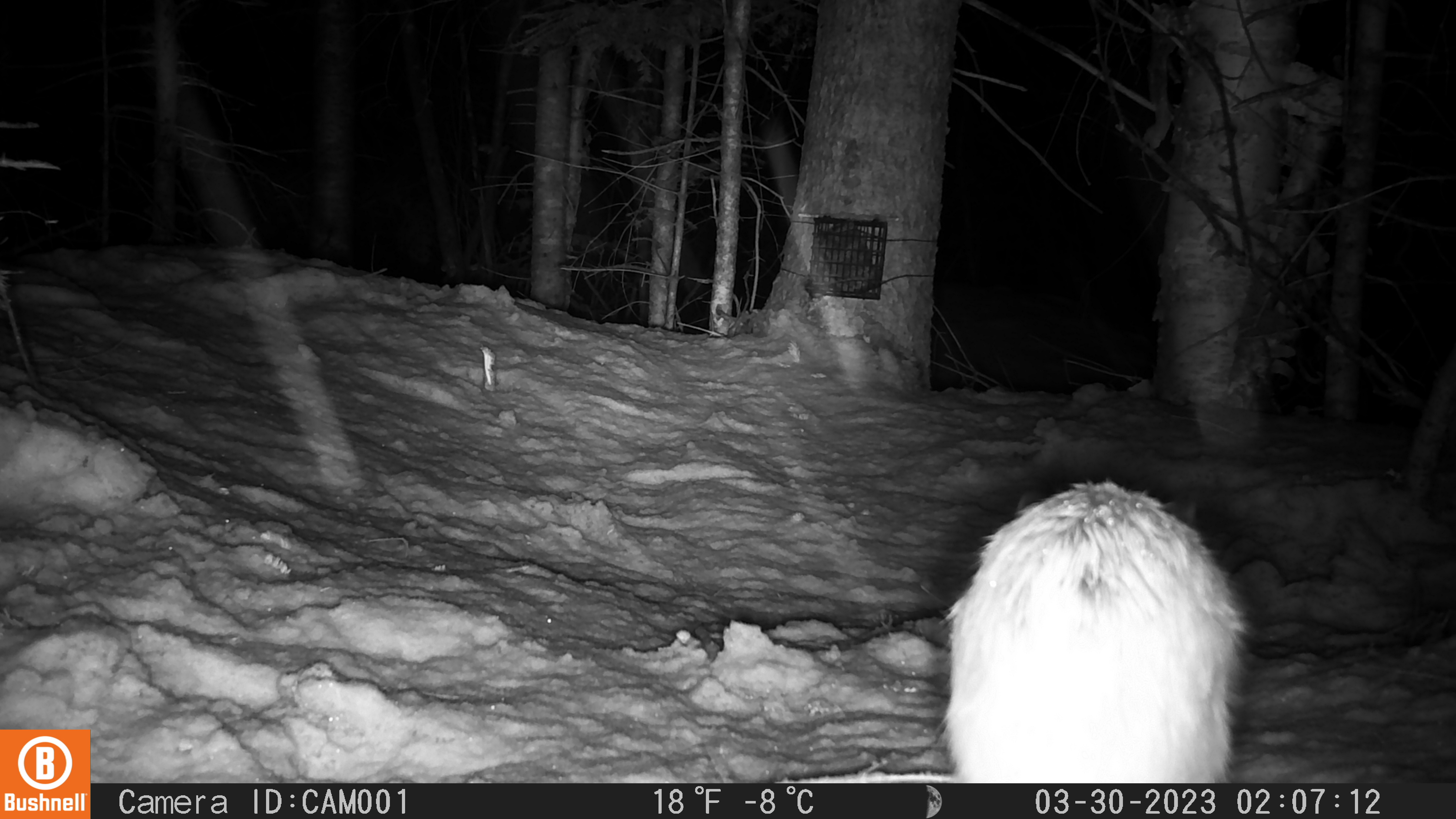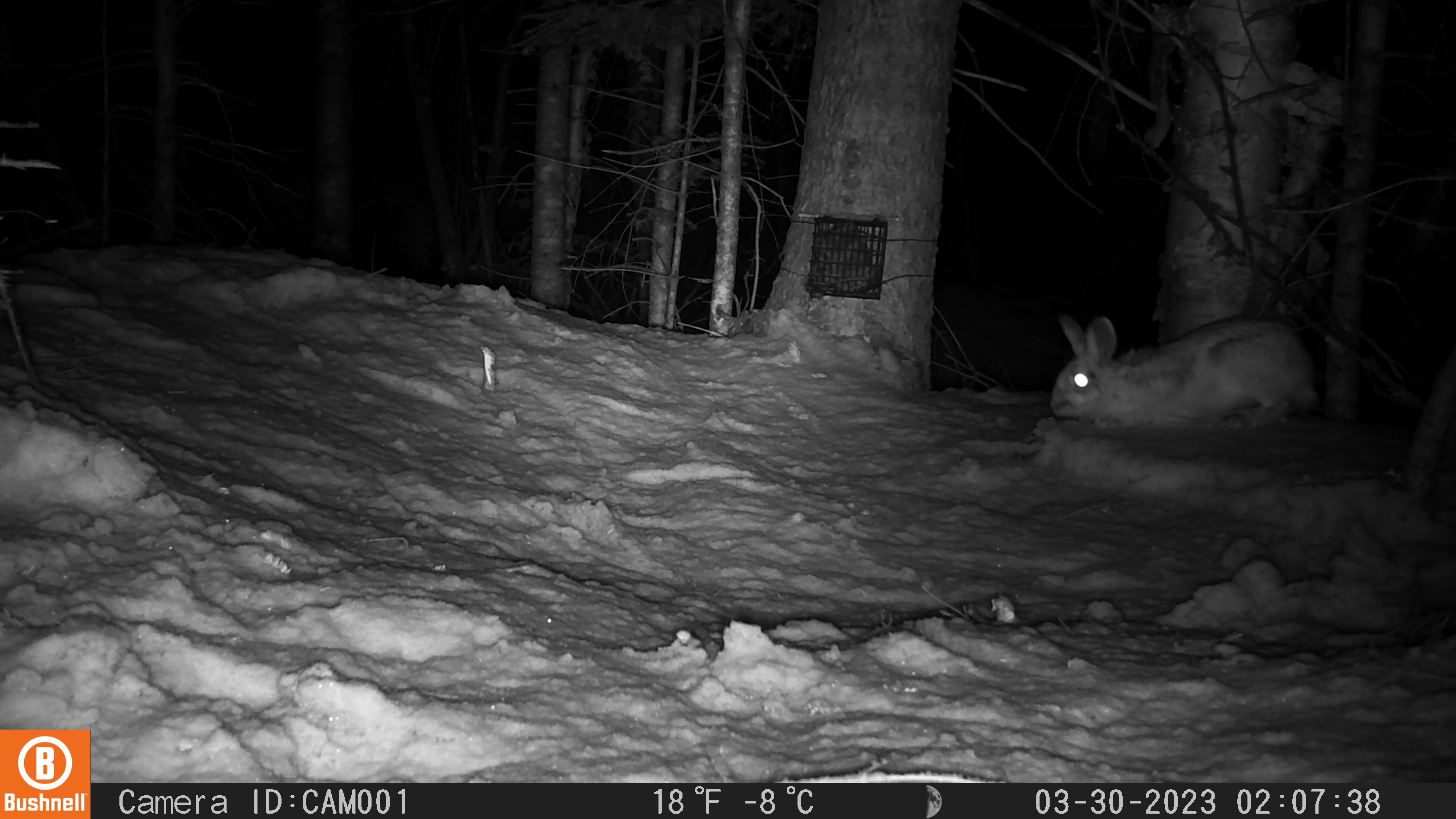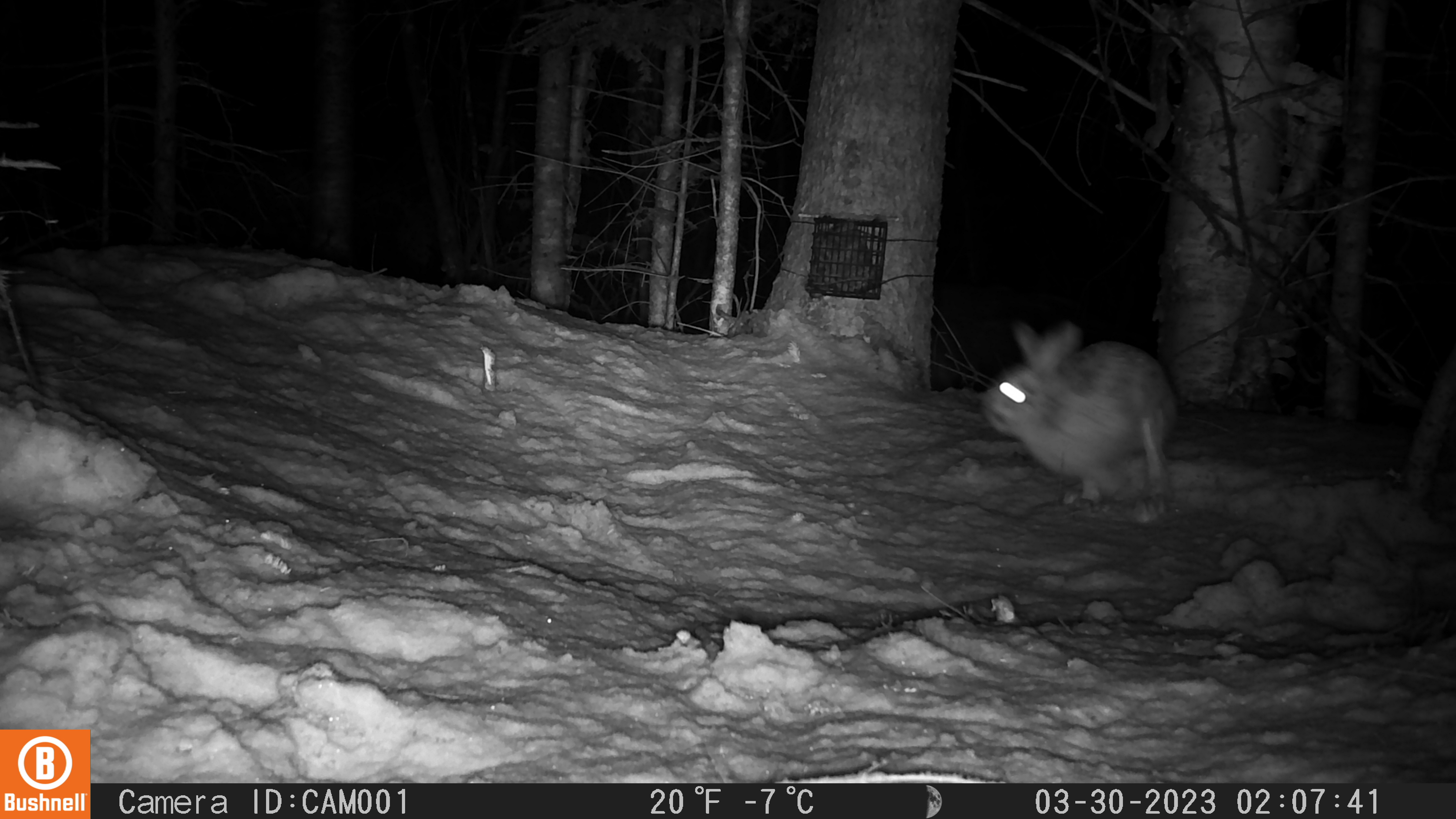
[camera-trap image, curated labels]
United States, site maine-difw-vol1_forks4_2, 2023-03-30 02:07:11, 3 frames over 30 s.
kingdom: Animalia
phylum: Chordata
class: Mammalia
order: Lagomorpha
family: Leporidae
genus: Lepus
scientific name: Lepus americanus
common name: snowshoe hare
Snowshoe hare (Lepus americanus).